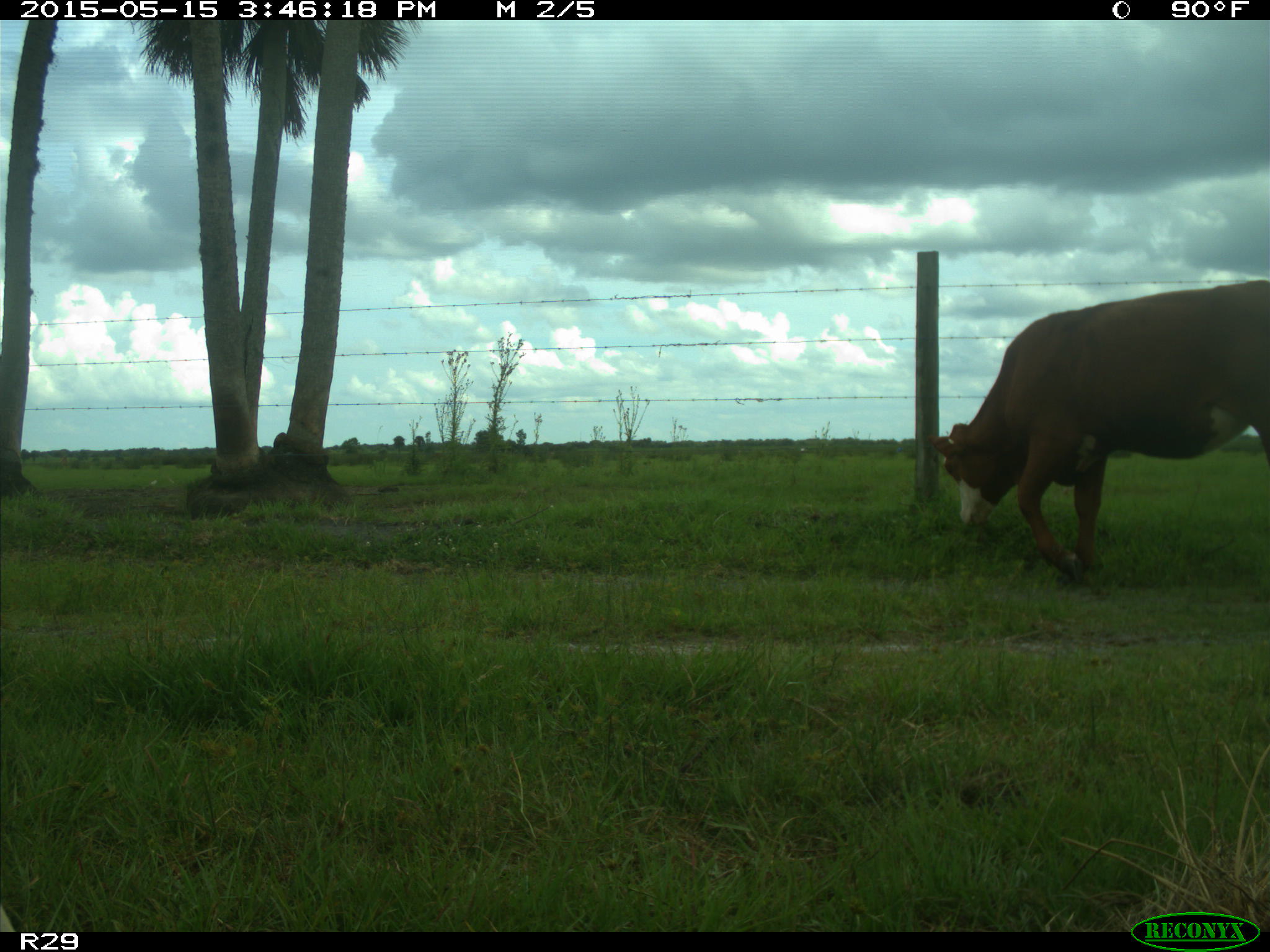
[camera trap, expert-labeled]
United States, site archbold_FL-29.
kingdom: Animalia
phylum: Chordata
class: Mammalia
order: Artiodactyla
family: Bovidae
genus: Bos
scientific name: Bos taurus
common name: domestic cow